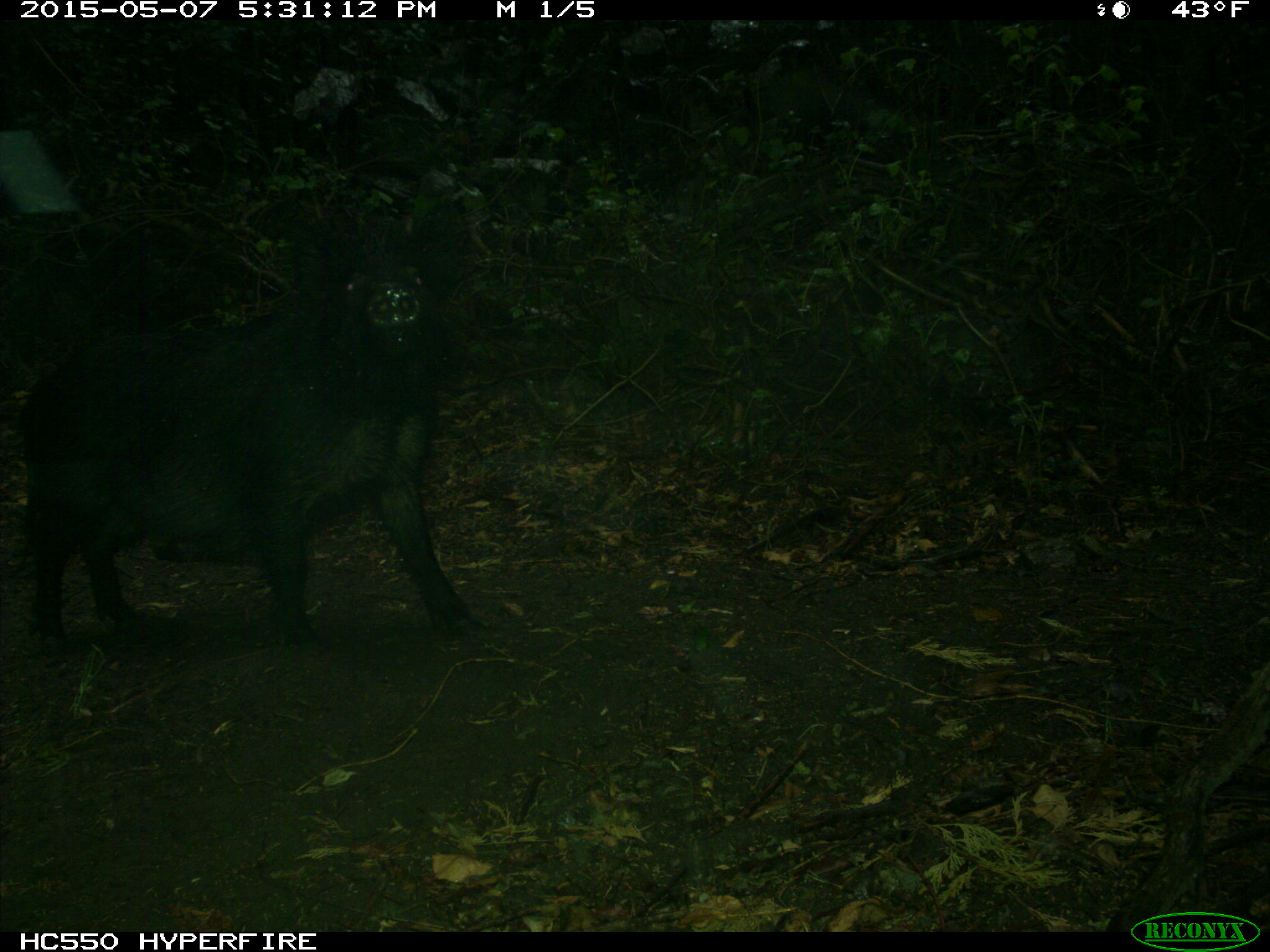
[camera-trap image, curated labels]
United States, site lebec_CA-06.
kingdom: Animalia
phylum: Chordata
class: Mammalia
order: Artiodactyla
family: Suidae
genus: Sus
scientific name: Sus scrofa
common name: wild boar